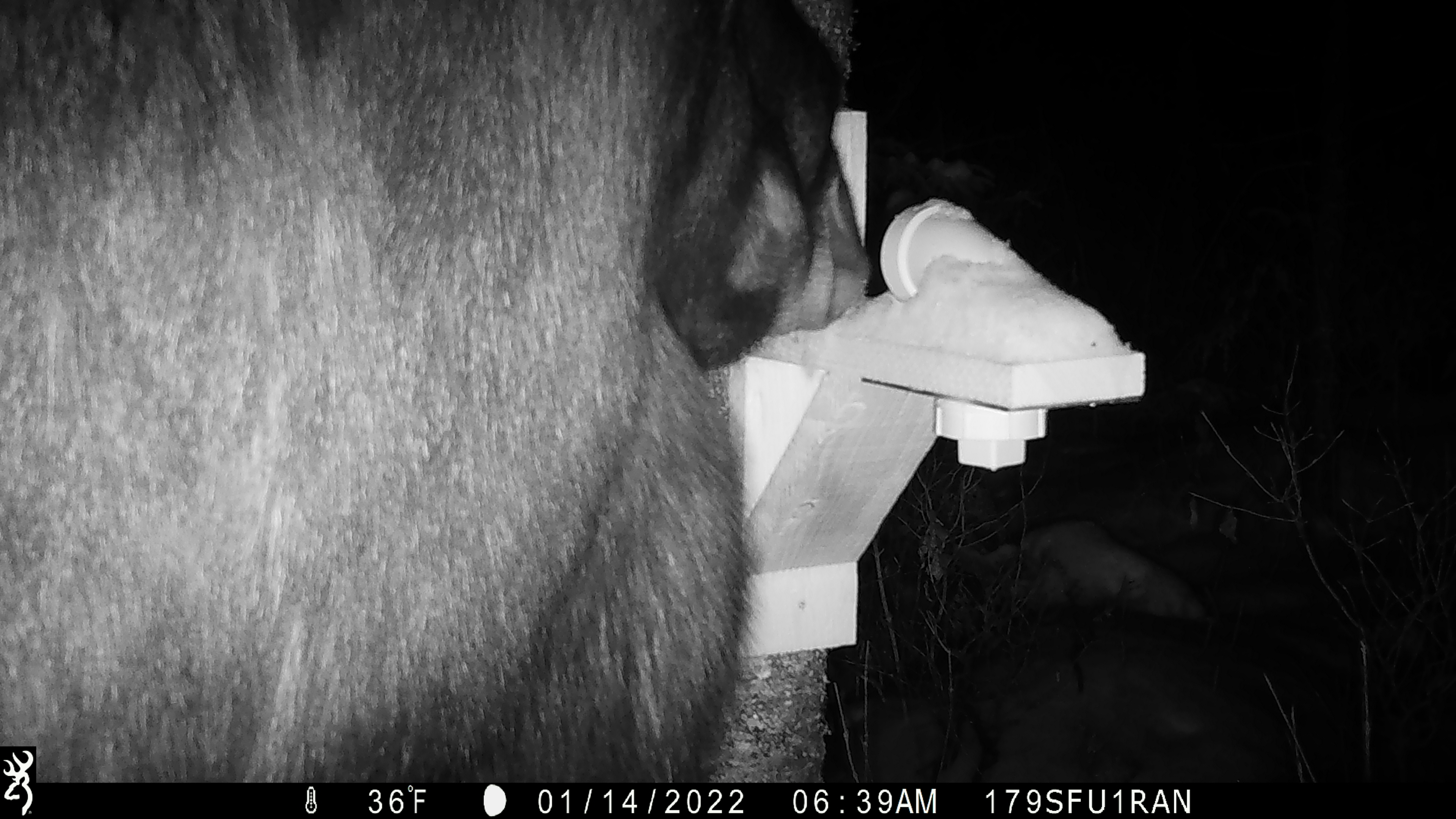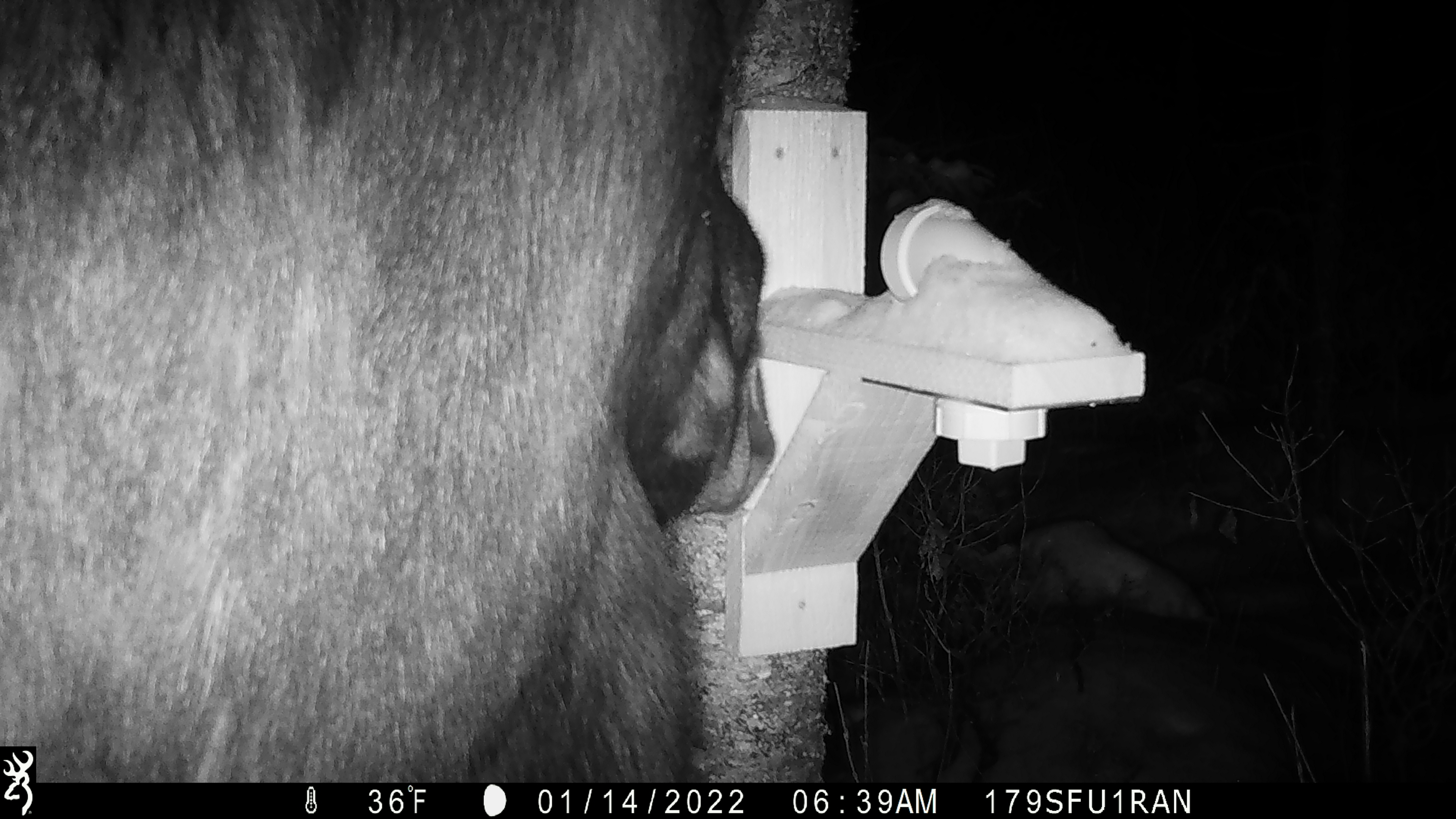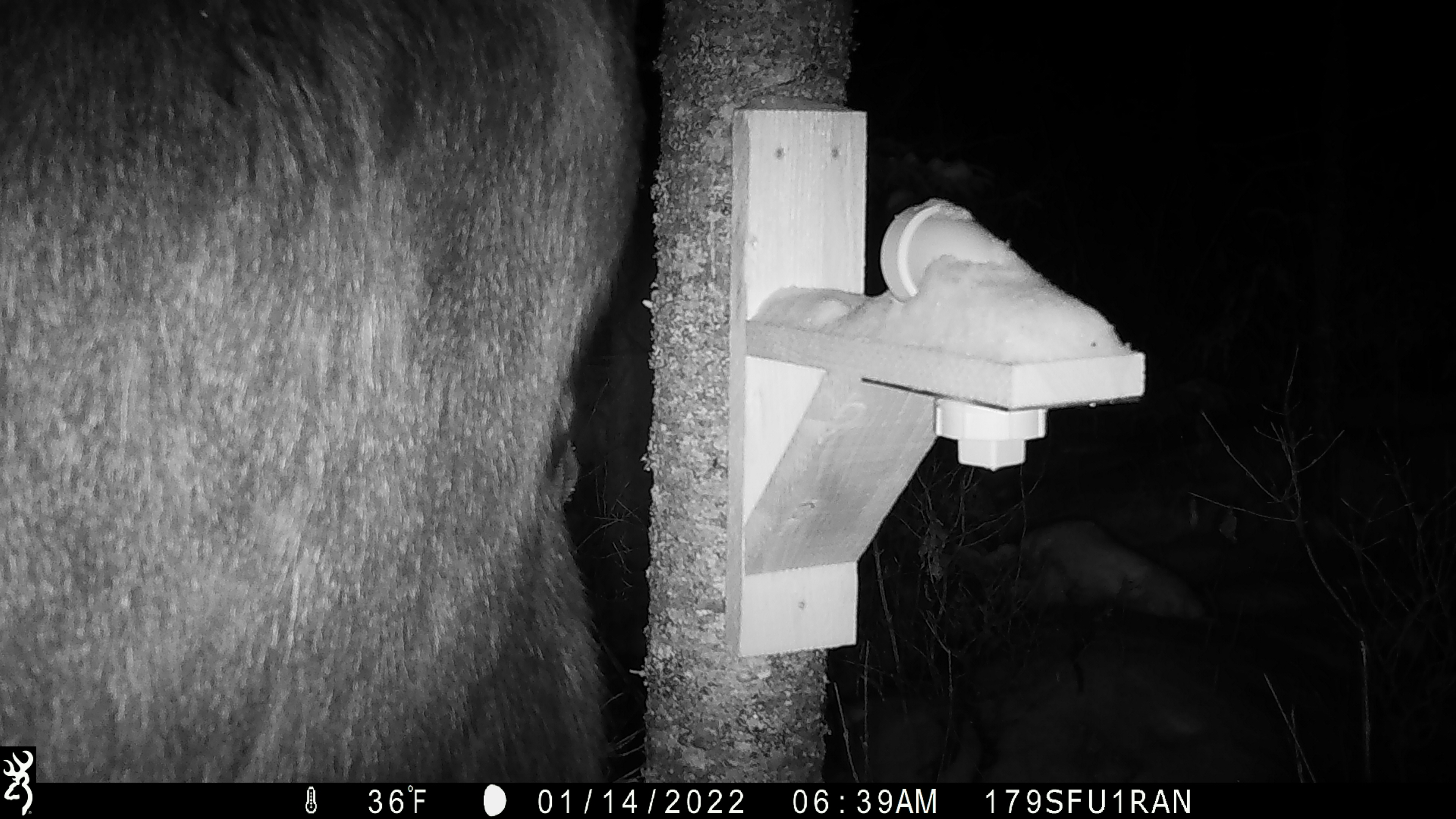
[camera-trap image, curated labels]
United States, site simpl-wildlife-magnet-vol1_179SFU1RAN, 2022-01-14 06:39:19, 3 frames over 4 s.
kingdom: Animalia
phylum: Chordata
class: Mammalia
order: Artiodactyla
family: Cervidae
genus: Alces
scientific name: Alces alces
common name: moose